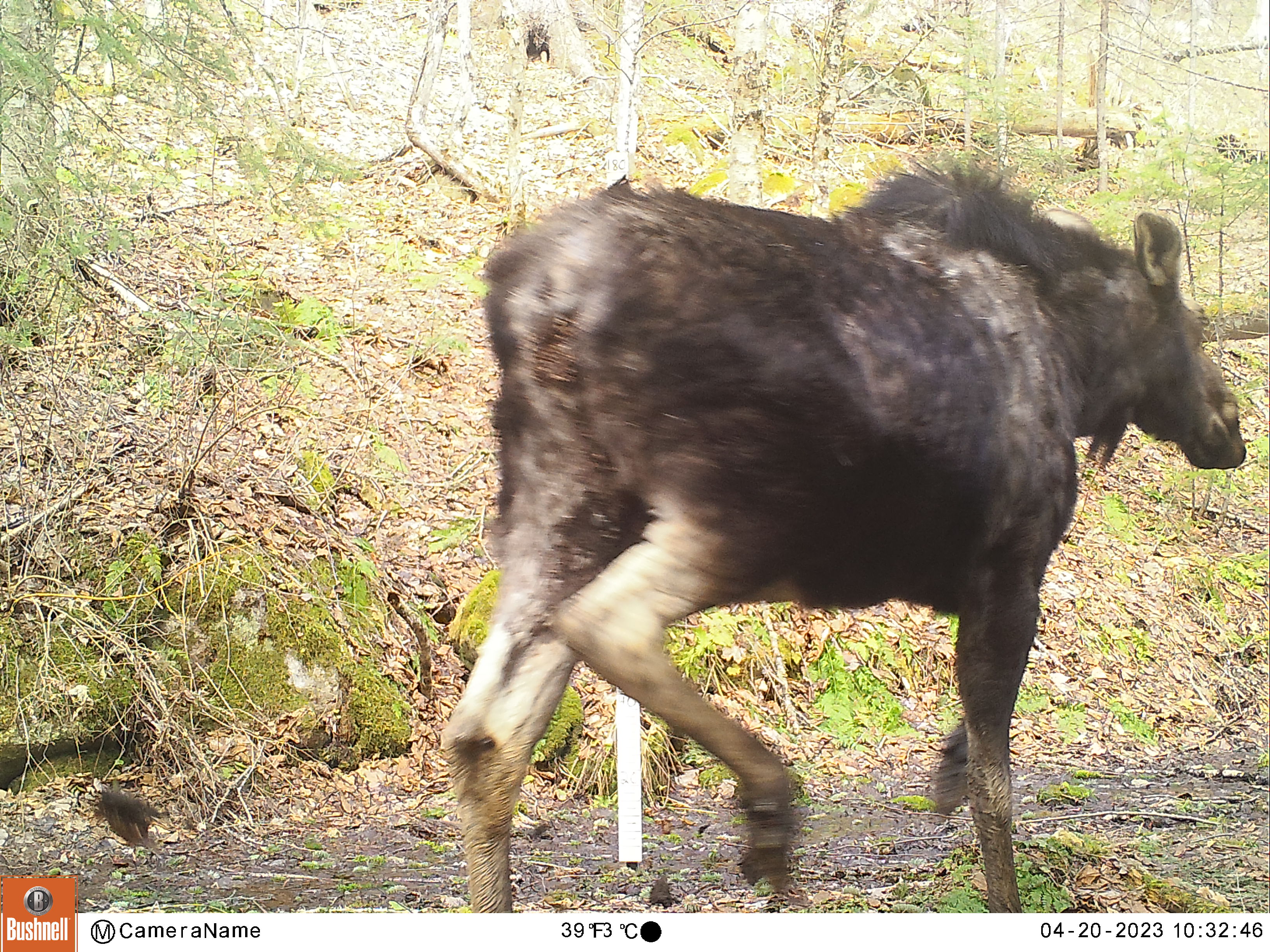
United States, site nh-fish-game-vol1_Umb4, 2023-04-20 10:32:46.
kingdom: Animalia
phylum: Chordata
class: Mammalia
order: Artiodactyla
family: Cervidae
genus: Alces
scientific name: Alces alces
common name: moose